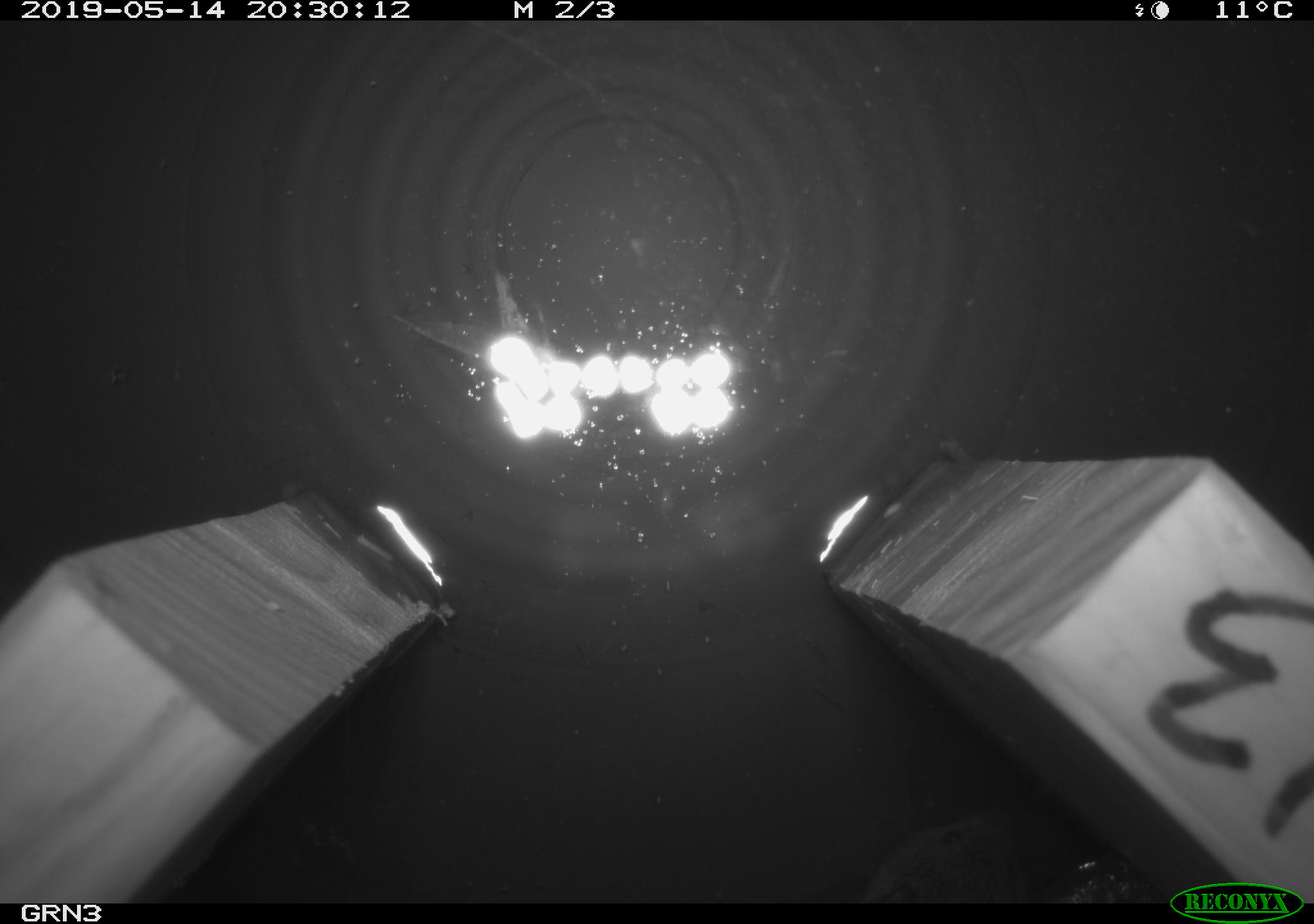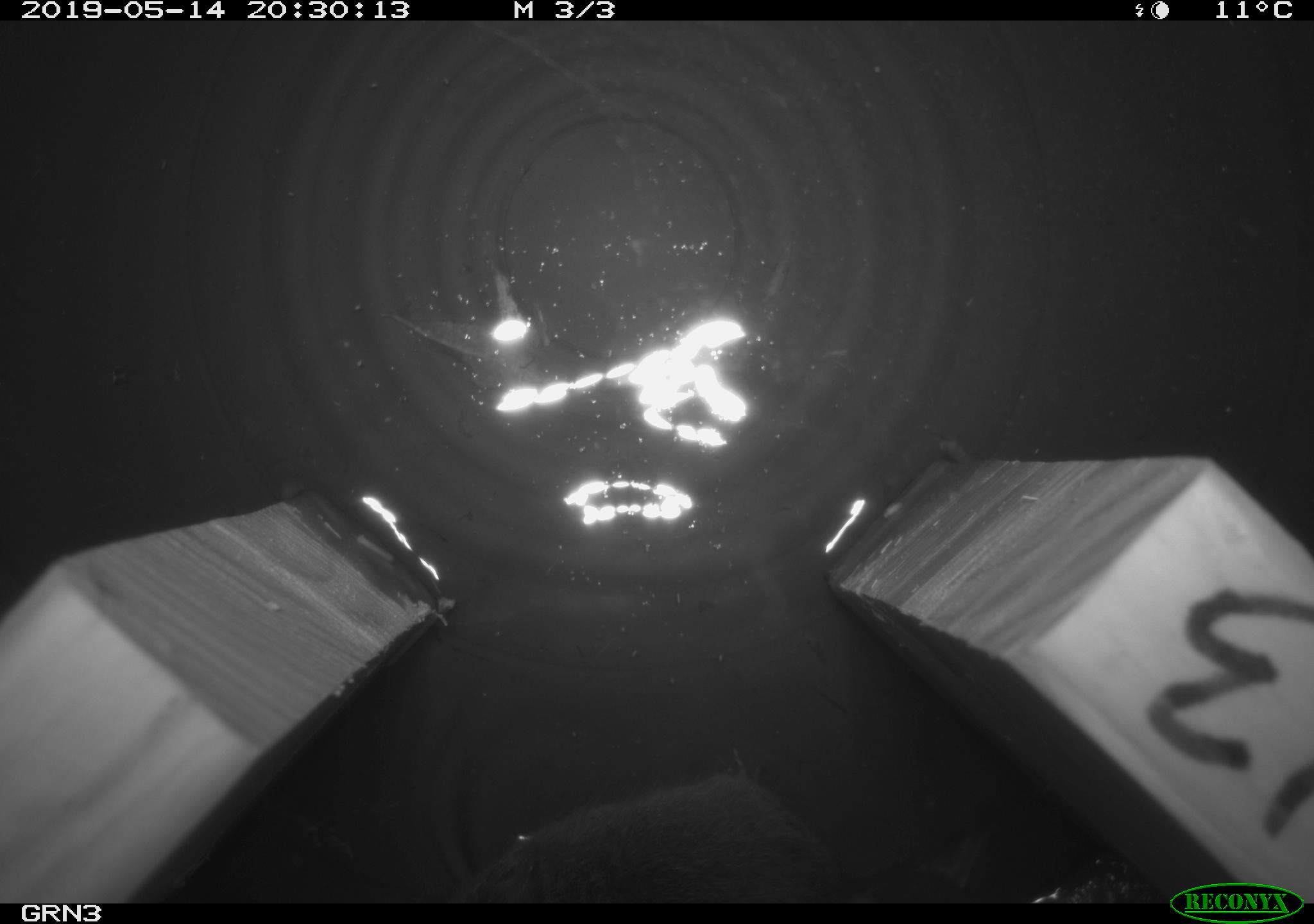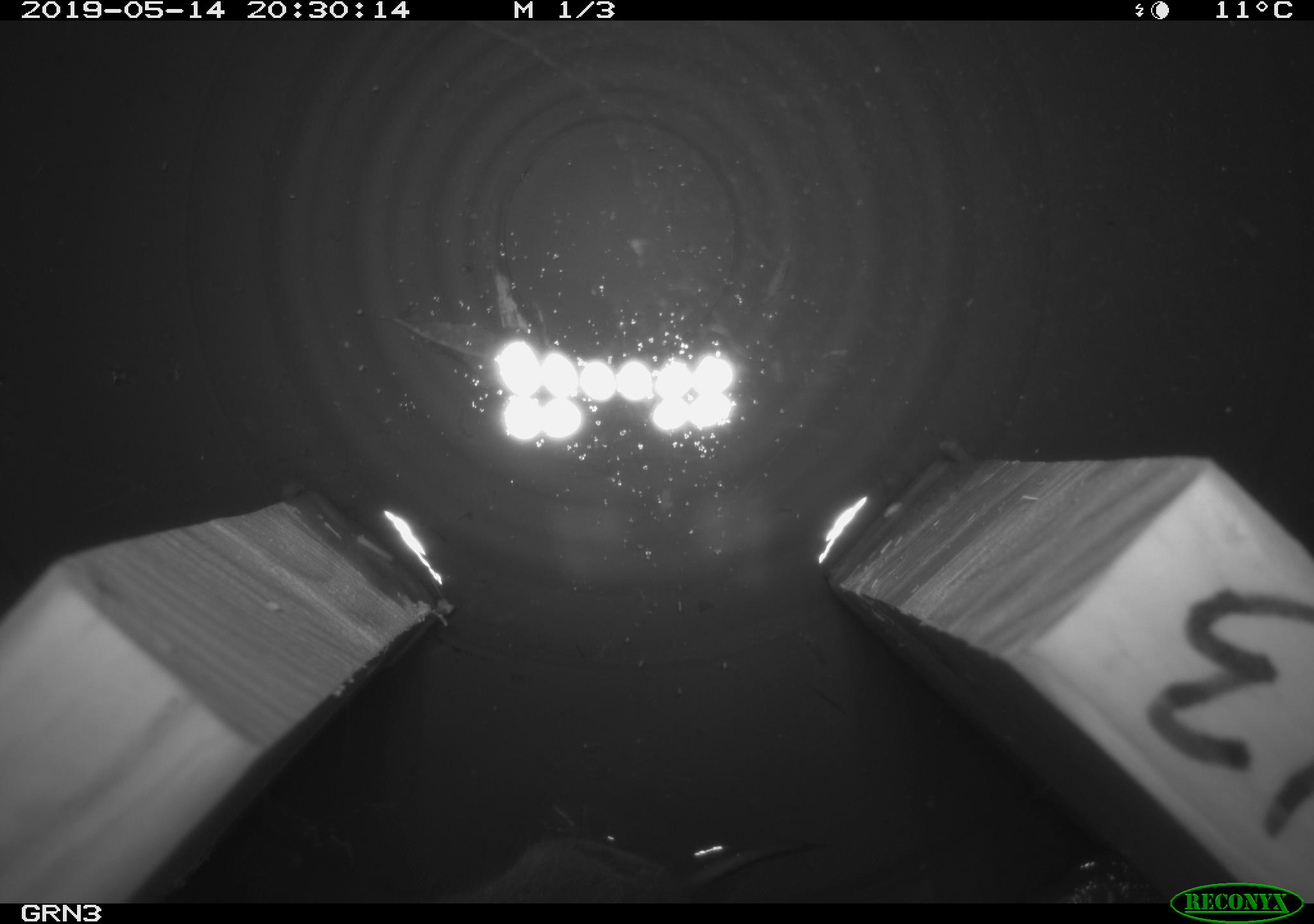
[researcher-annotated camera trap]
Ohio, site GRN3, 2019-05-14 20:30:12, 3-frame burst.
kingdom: Animalia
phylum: Chordata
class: Mammalia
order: Rodentia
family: Cricetidae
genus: Microtus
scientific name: Microtus pennsylvanicus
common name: meadow vole